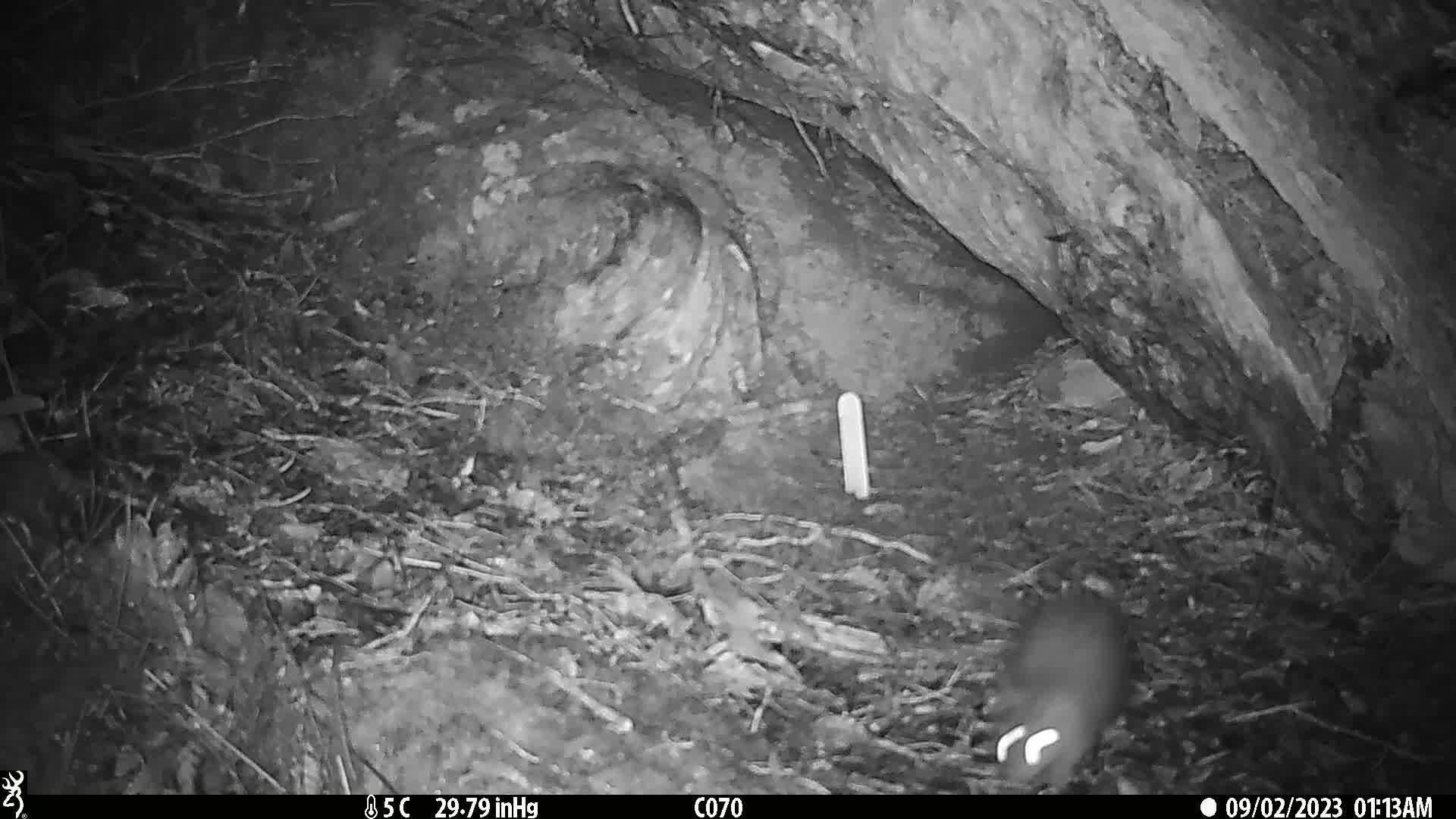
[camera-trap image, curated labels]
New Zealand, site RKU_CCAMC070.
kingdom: Animalia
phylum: Chordata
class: Mammalia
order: Rodentia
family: Muridae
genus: Rattus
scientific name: Rattus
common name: rat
Rat (Rattus).